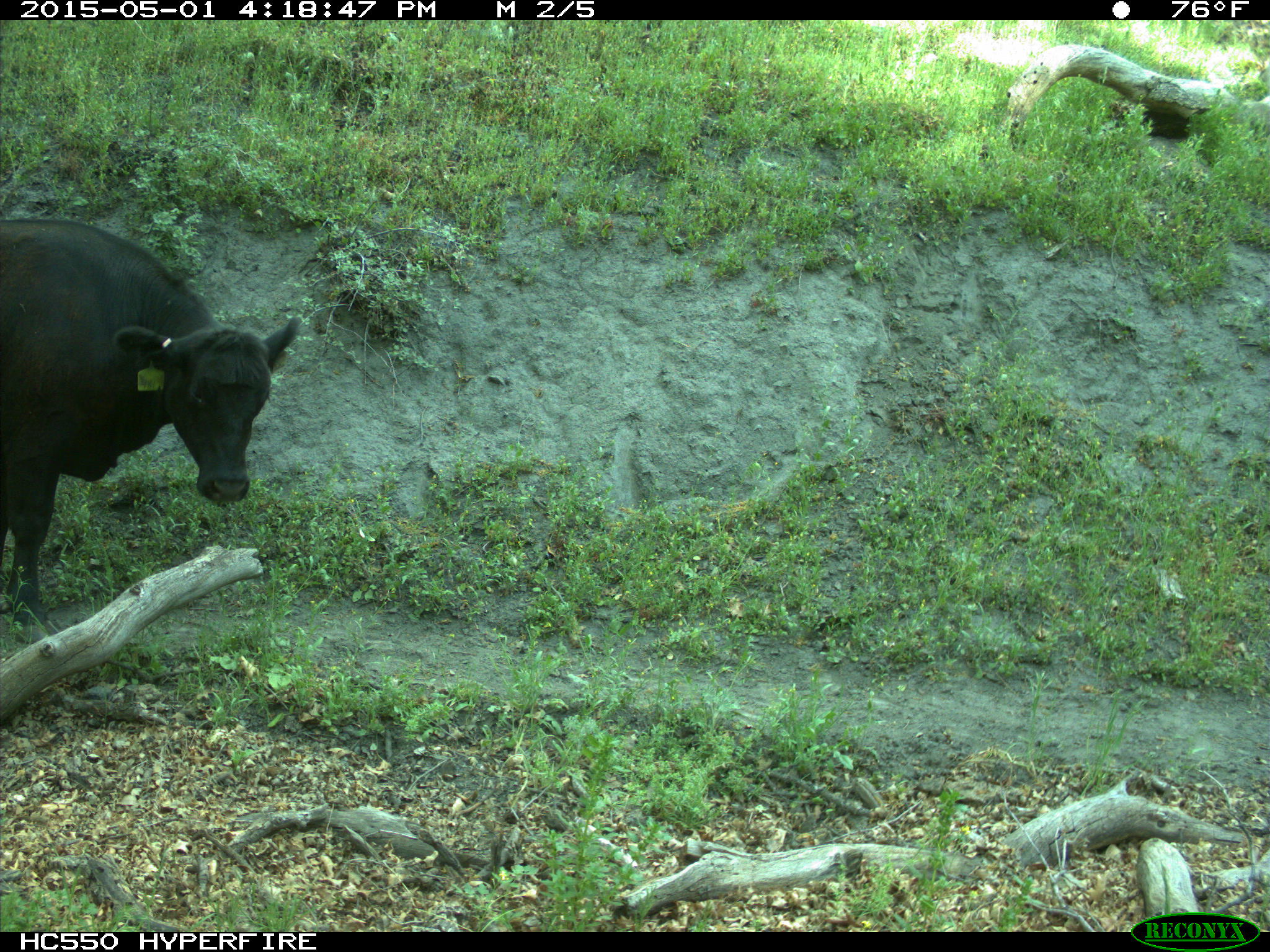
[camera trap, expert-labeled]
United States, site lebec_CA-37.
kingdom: Animalia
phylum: Chordata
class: Mammalia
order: Artiodactyla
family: Bovidae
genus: Bos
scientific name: Bos taurus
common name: domestic cow